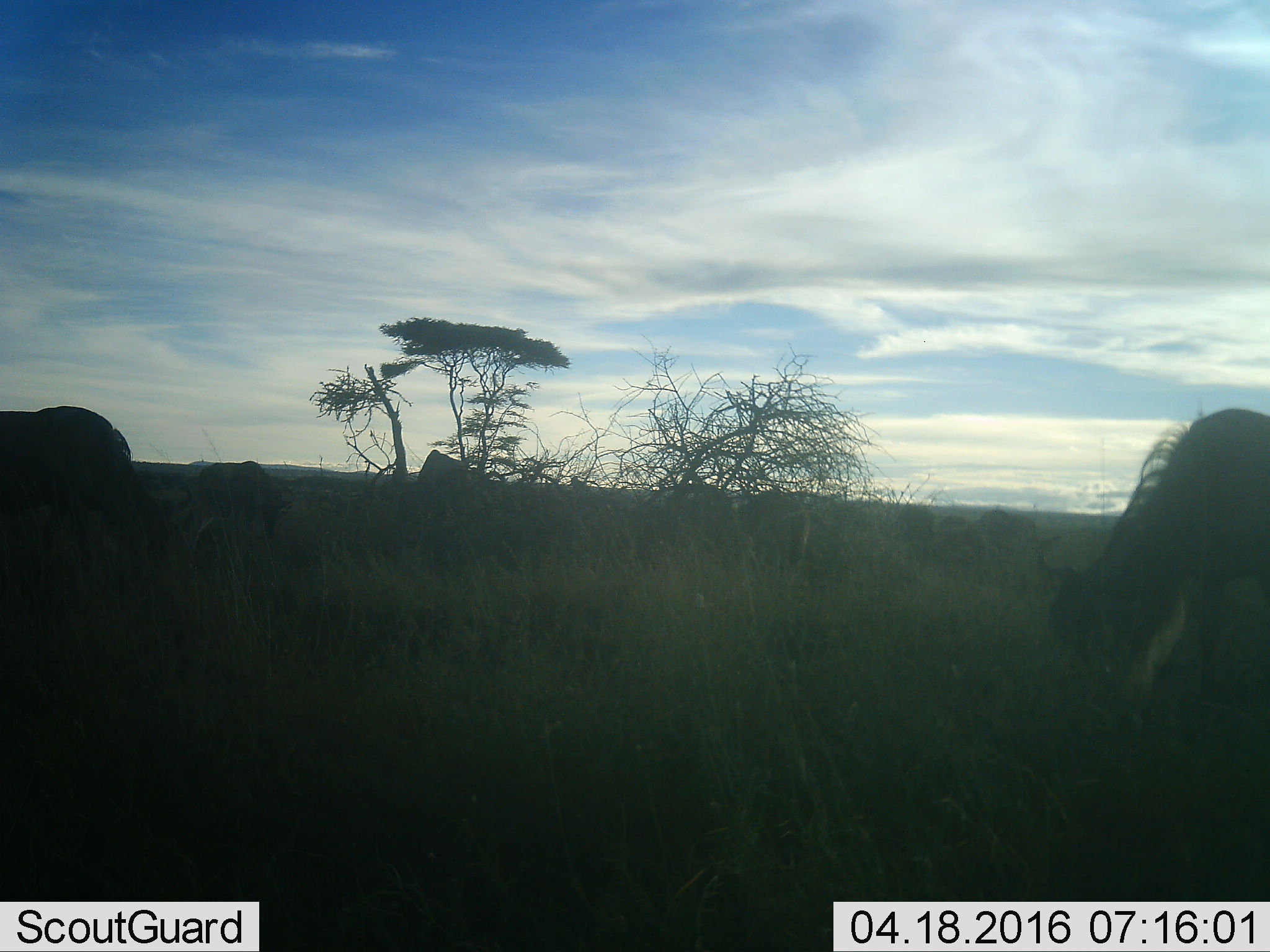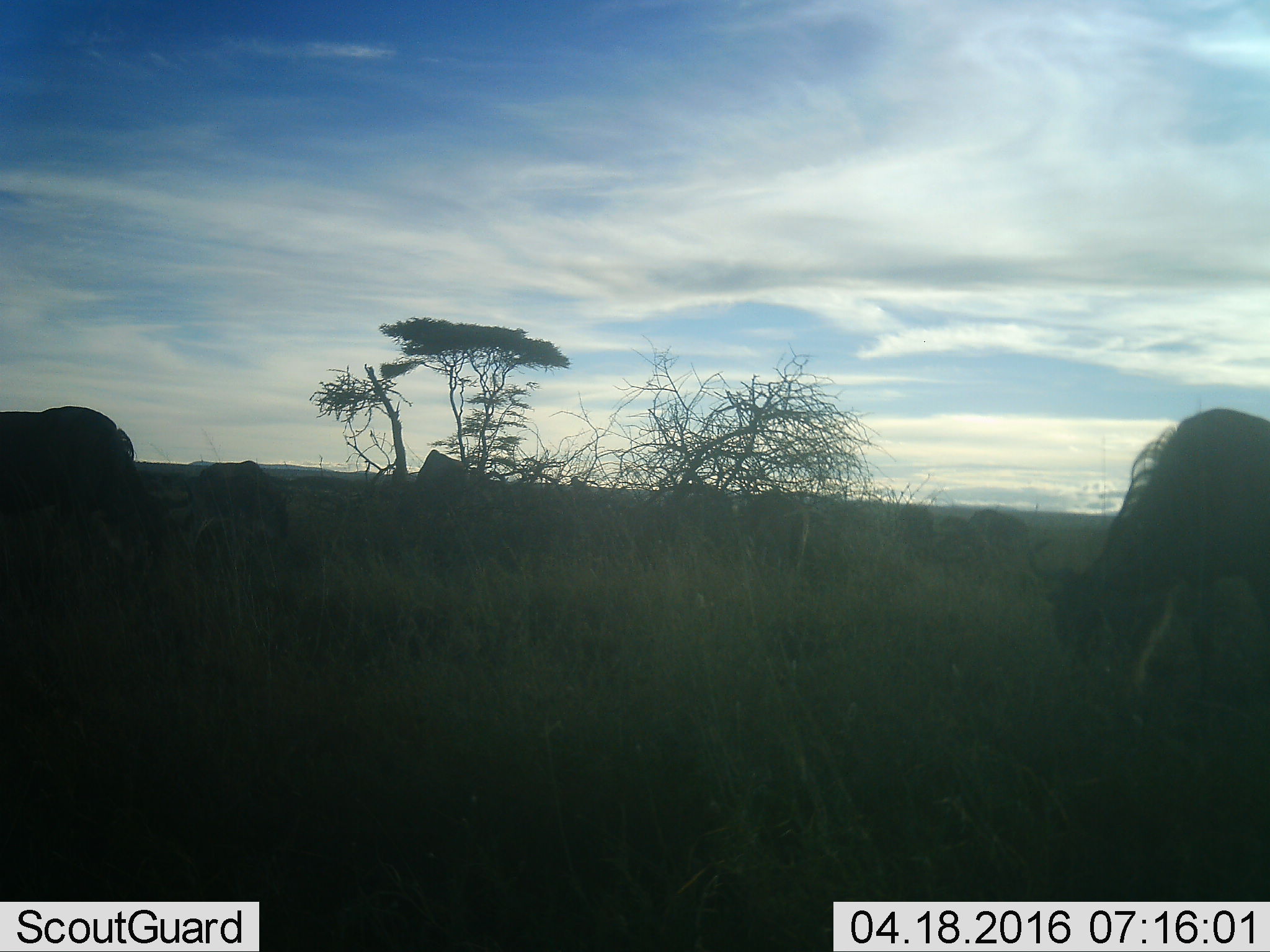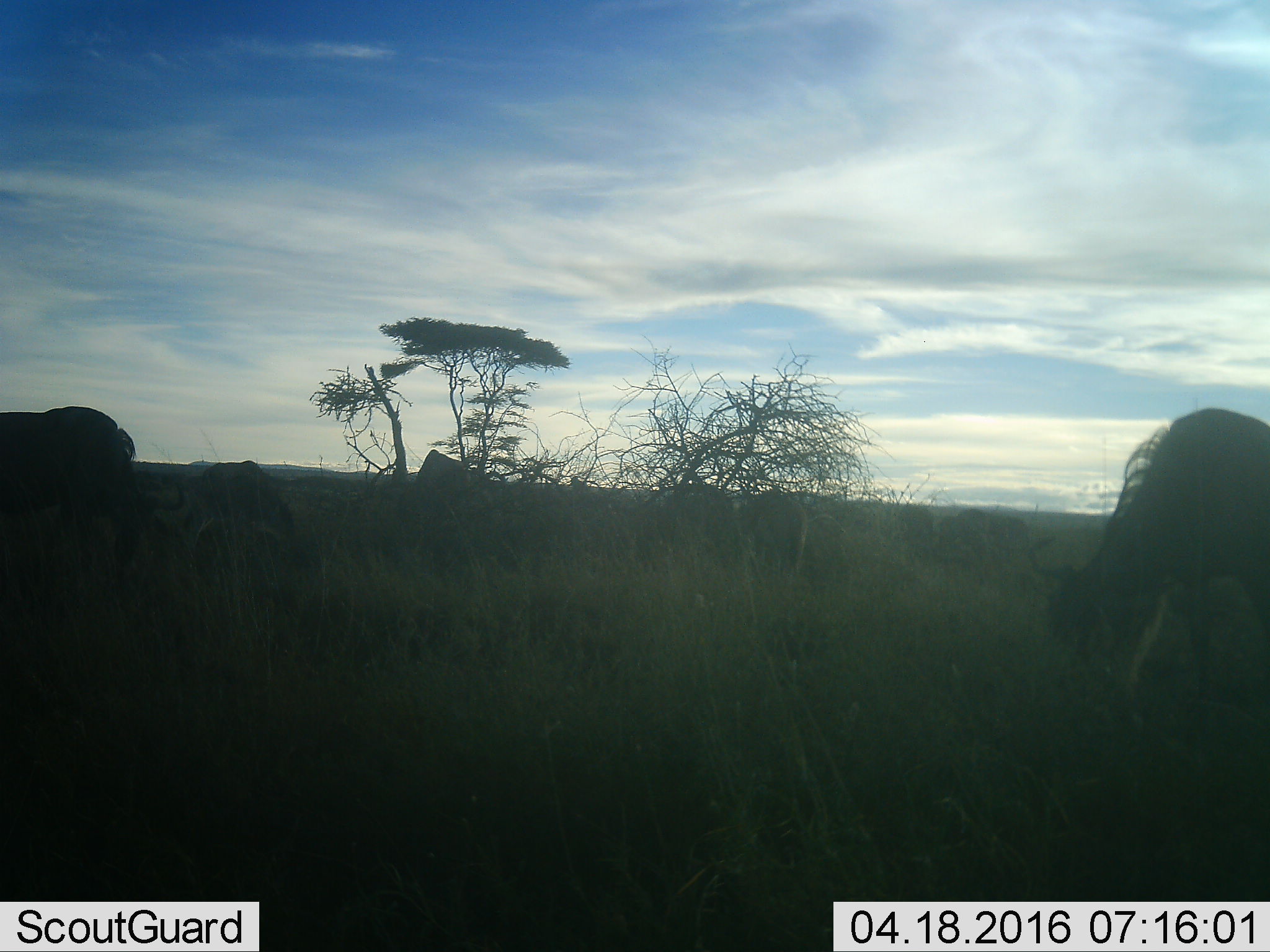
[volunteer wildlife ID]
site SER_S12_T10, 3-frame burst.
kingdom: Animalia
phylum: Chordata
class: Mammalia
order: Artiodactyla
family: Bovidae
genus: Connochaetes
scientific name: Connochaetes taurinus taurinus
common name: blue wildebeest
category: wildebeestblue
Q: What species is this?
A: Wildebeestblue (blue wildebeest) (Connochaetes taurinus taurinus).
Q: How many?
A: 9.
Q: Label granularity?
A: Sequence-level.